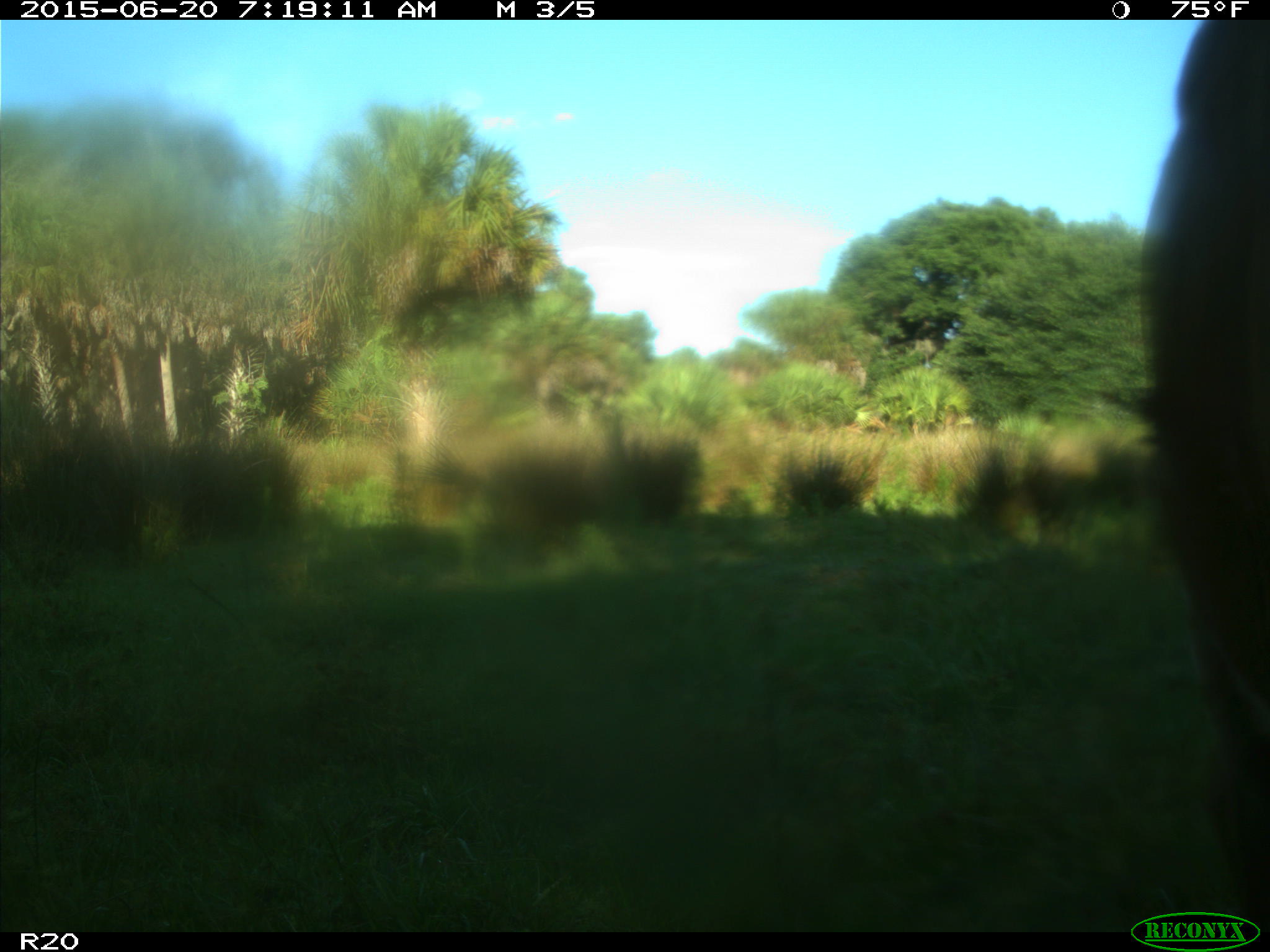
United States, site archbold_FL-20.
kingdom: Animalia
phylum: Chordata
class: Mammalia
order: Artiodactyla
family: Bovidae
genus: Bos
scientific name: Bos taurus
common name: domestic cow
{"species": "Bos taurus (domestic cow)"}